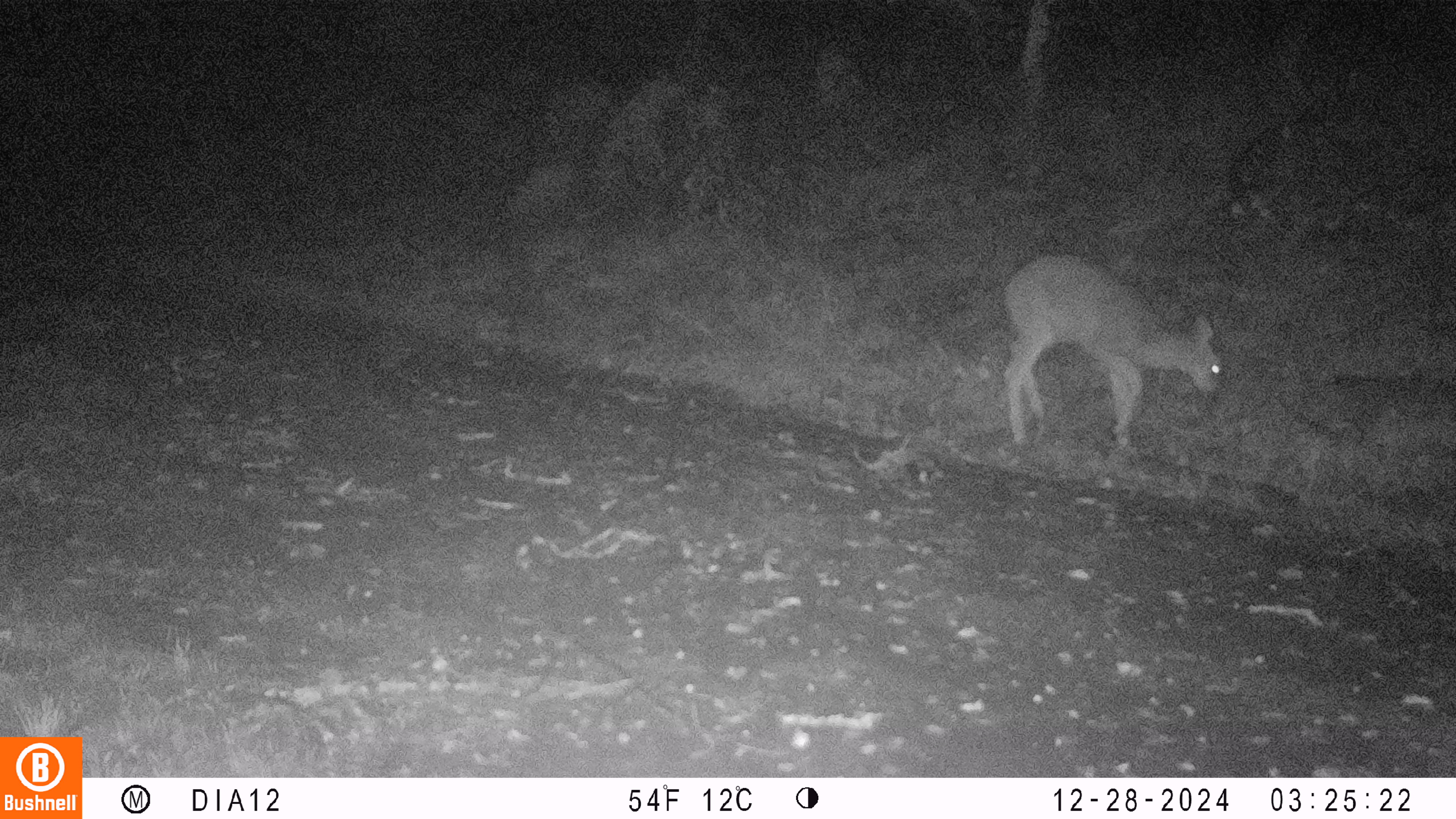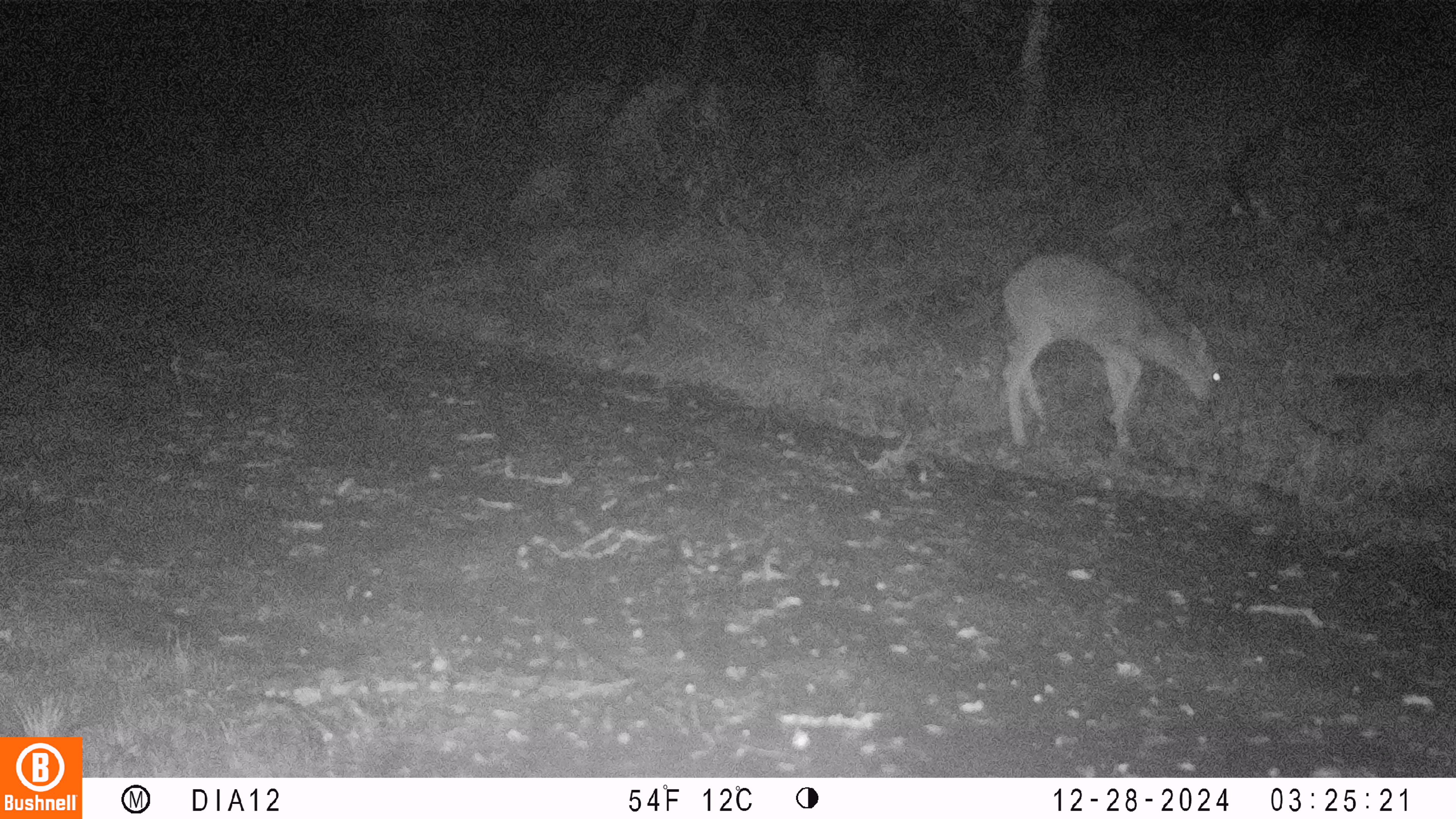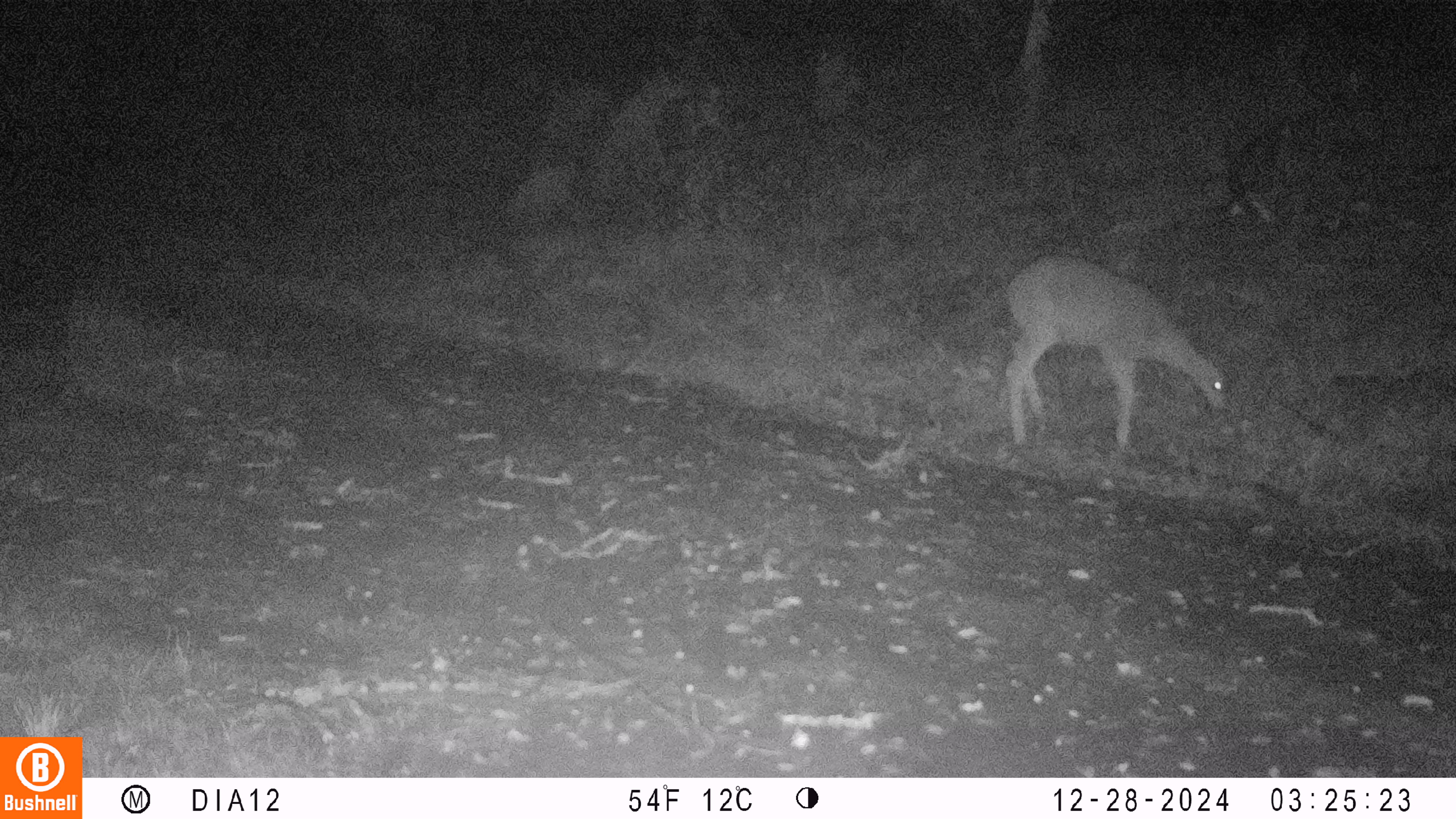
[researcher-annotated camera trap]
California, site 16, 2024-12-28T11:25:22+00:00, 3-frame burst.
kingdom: Animalia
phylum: Chordata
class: Mammalia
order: Artiodactyla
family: Cervidae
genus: Odocoileus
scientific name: Odocoileus hemionus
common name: mule deer